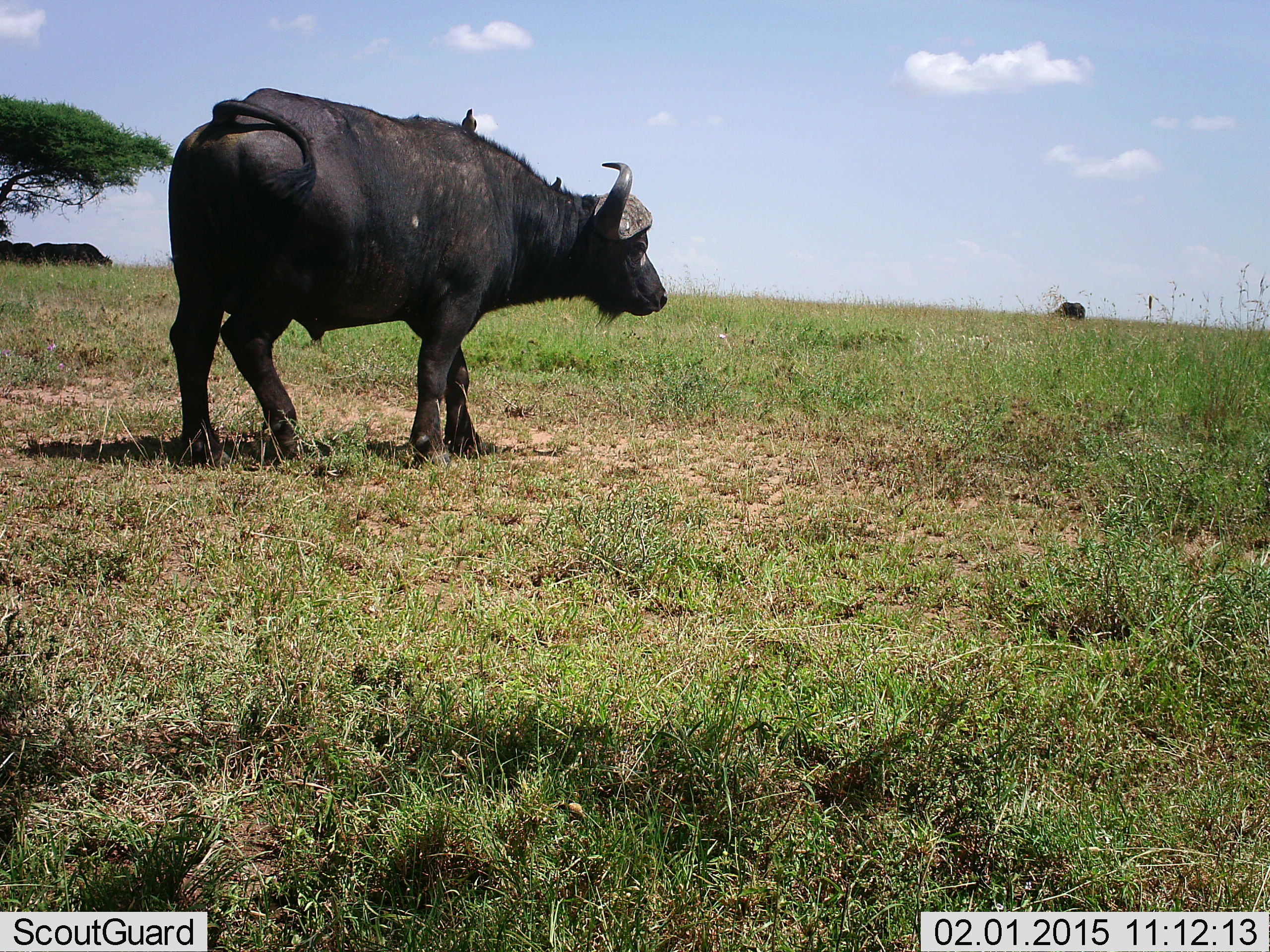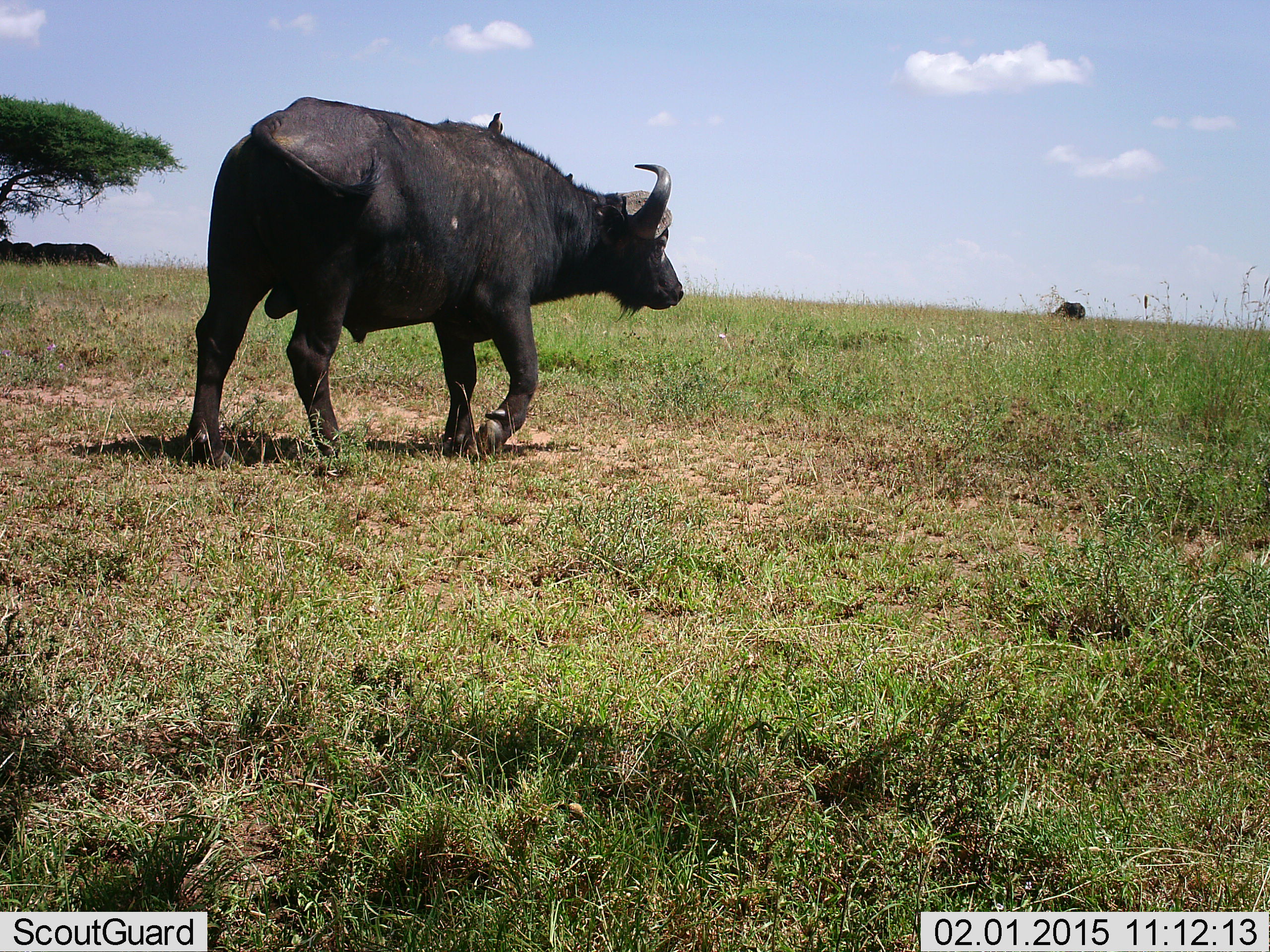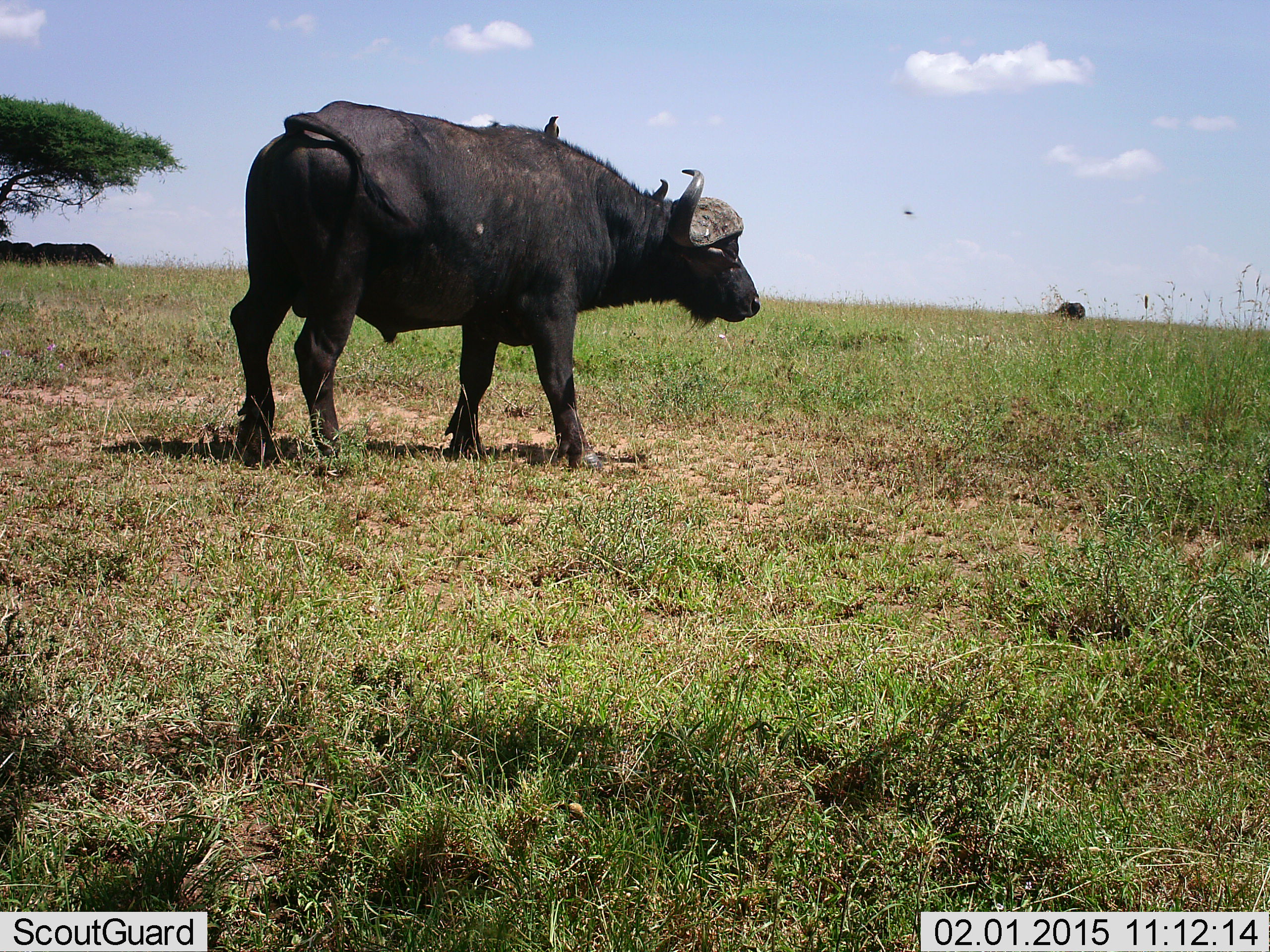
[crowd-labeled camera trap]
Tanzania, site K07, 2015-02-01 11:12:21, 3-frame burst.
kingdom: Animalia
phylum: Chordata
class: Mammalia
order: Artiodactyla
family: Bovidae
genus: Syncerus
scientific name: Syncerus caffer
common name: cape buffalo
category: buffalo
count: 4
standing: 35%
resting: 0%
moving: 95%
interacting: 0%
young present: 0%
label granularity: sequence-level